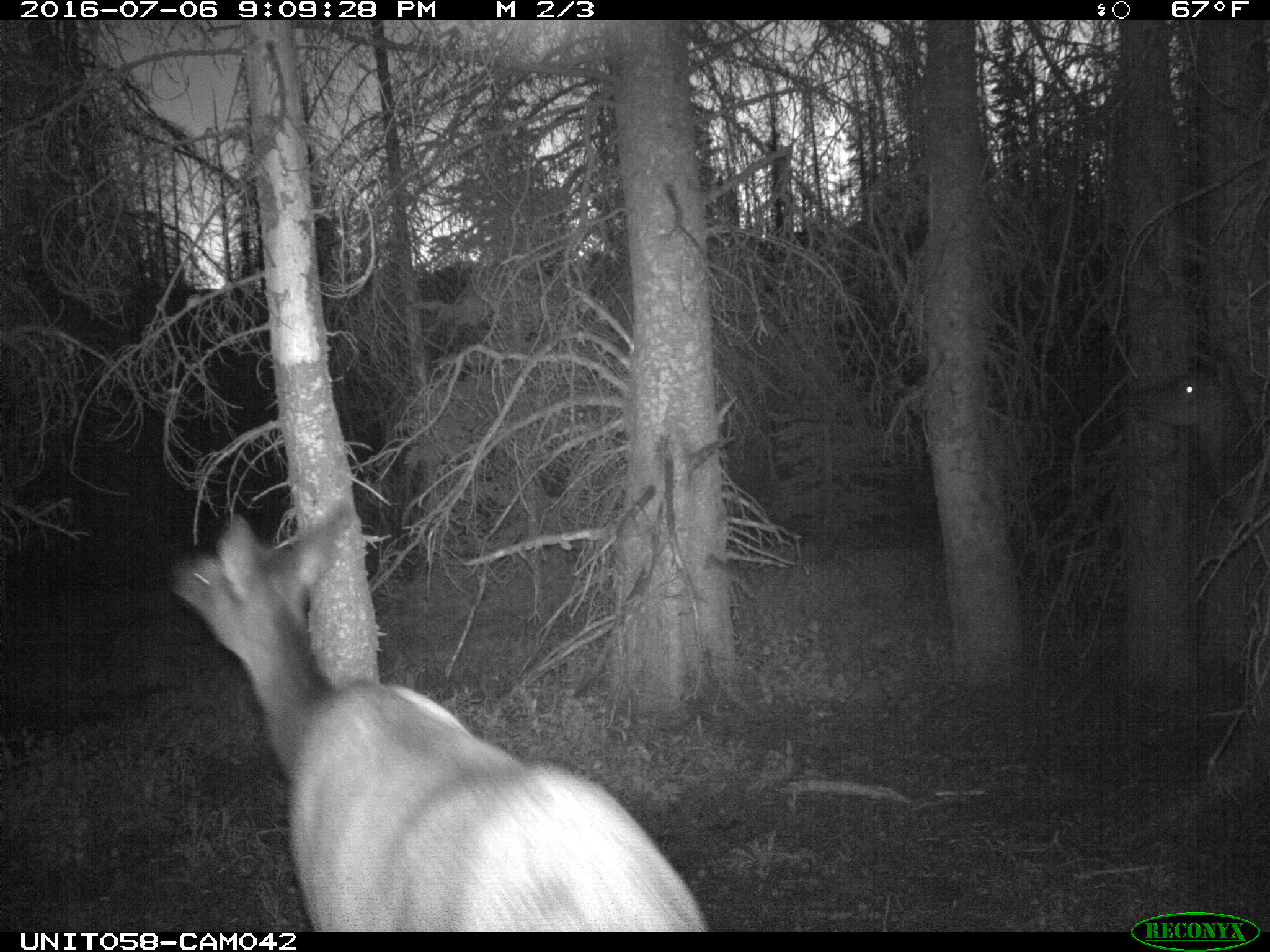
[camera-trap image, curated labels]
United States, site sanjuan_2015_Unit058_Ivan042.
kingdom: Animalia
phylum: Chordata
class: Mammalia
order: Artiodactyla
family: Cervidae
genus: Cervus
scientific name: Cervus elaphus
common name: red deer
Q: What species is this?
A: Cervus elaphus (red deer).